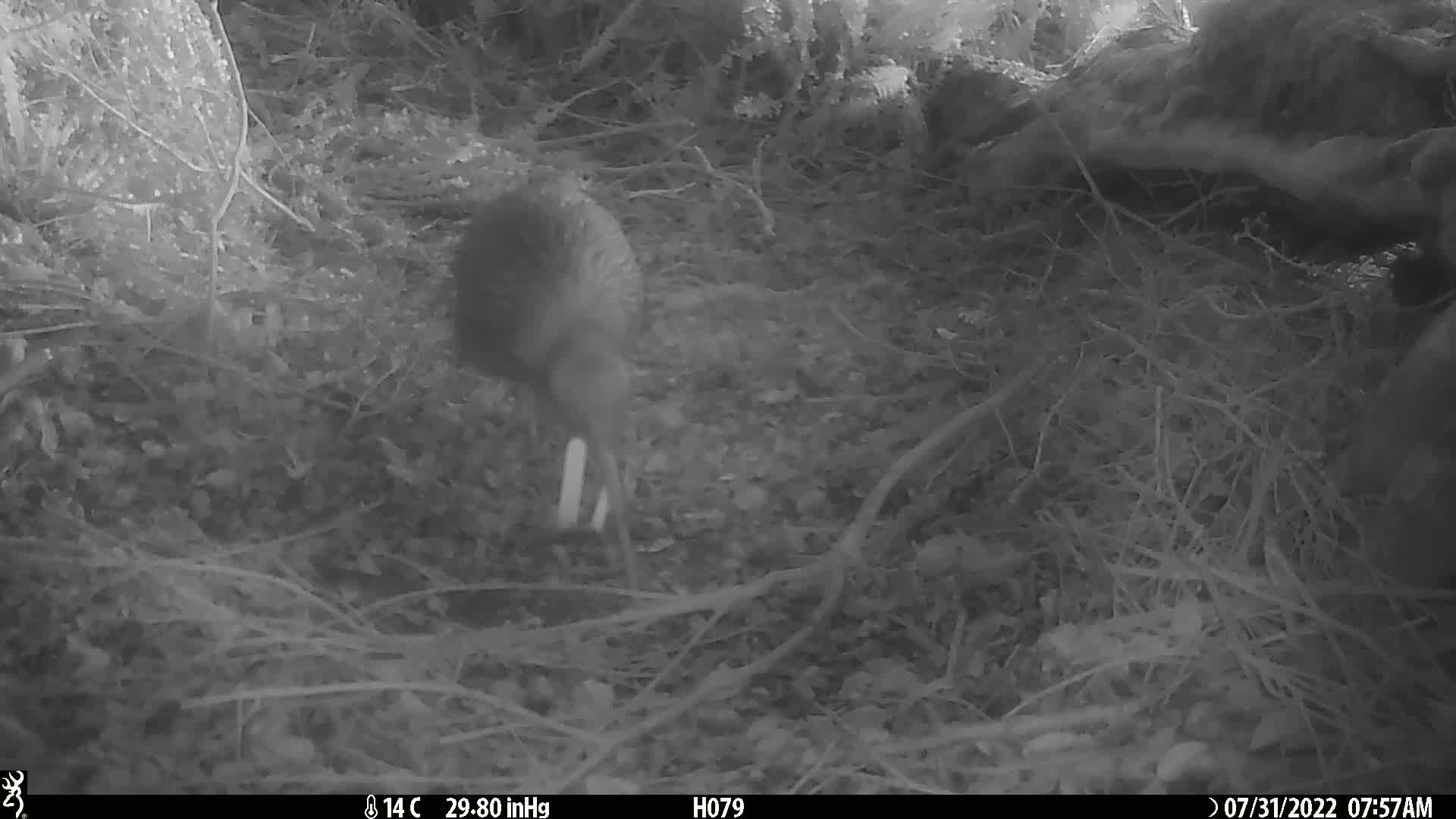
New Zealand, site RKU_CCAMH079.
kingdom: Animalia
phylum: Chordata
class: Aves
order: Apterygiformes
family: Apterygidae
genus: Apteryx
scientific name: Apteryx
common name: kiwi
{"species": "kiwi (Apteryx)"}